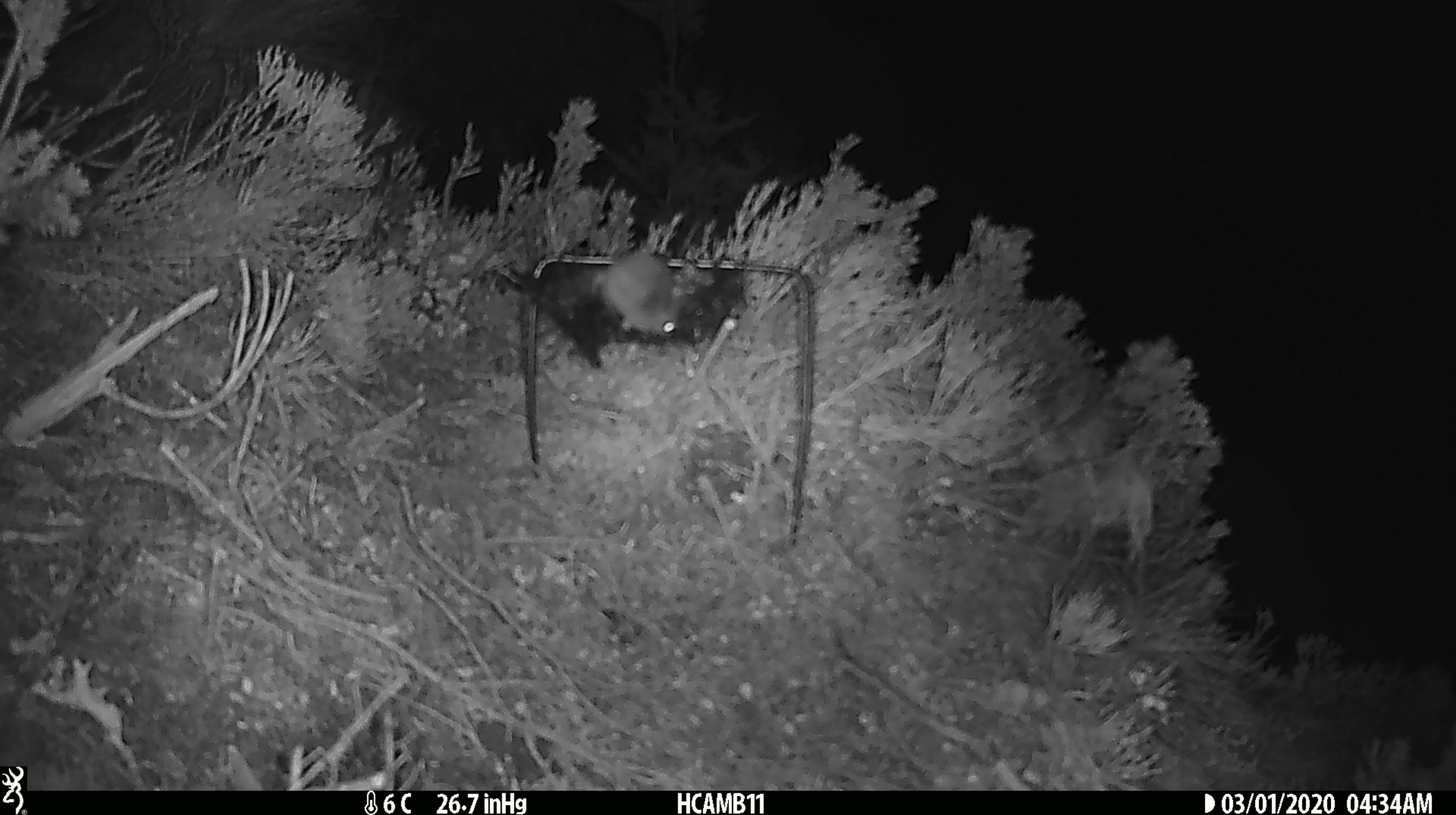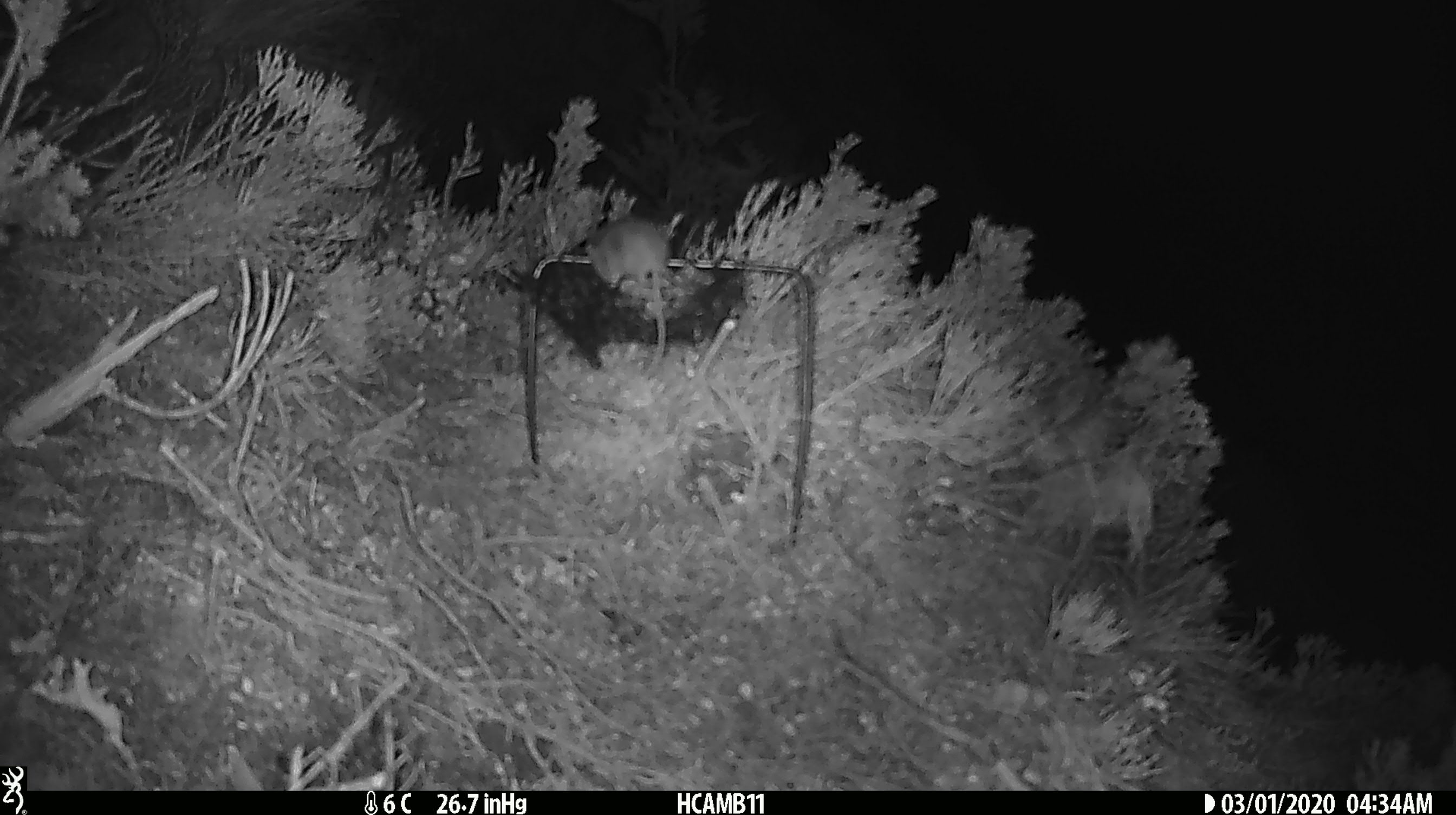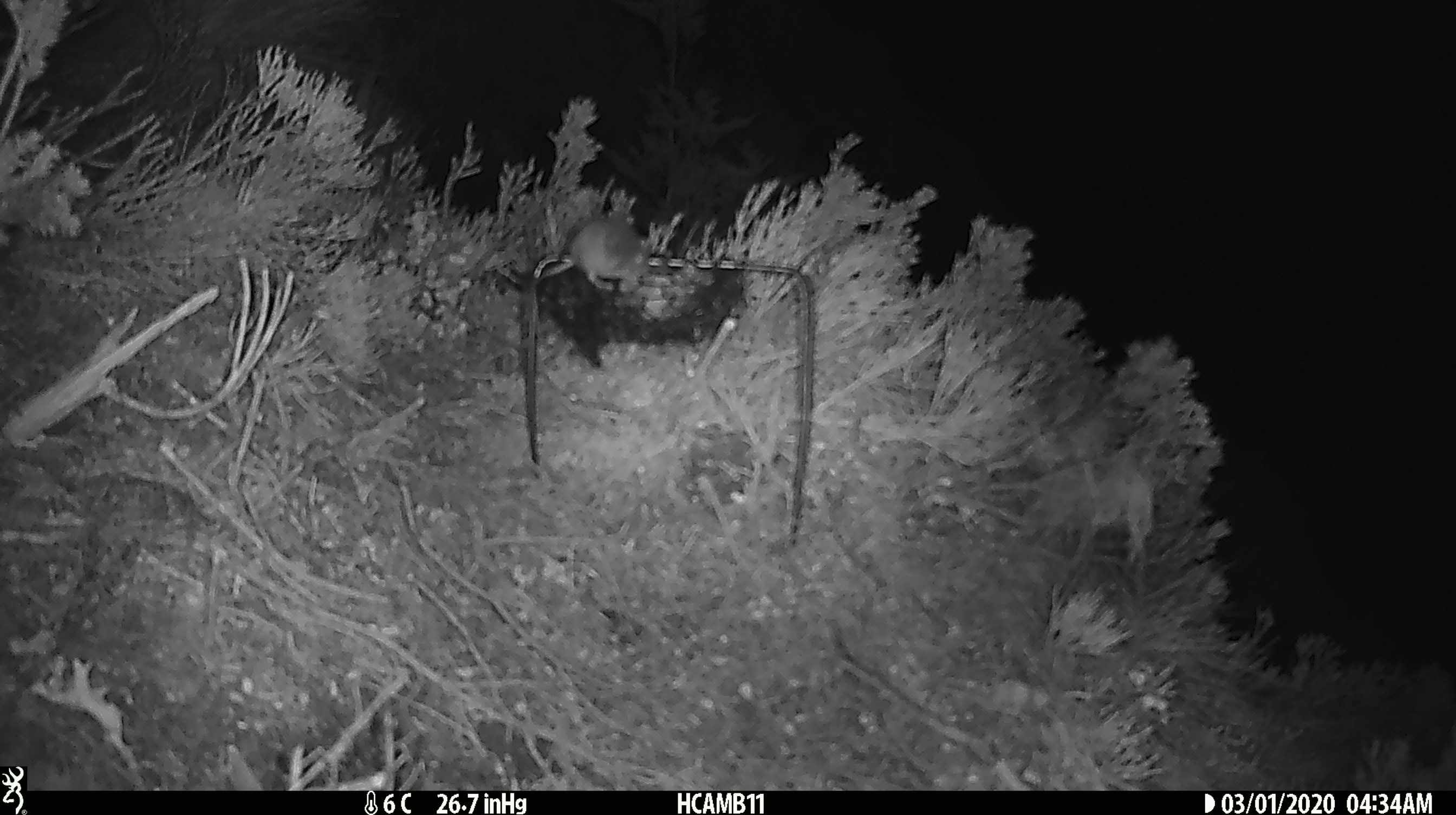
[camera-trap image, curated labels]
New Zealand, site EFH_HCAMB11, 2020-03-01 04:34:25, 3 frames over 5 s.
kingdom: Animalia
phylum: Chordata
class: Mammalia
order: Rodentia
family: Muridae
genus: Mus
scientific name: Mus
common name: mouse